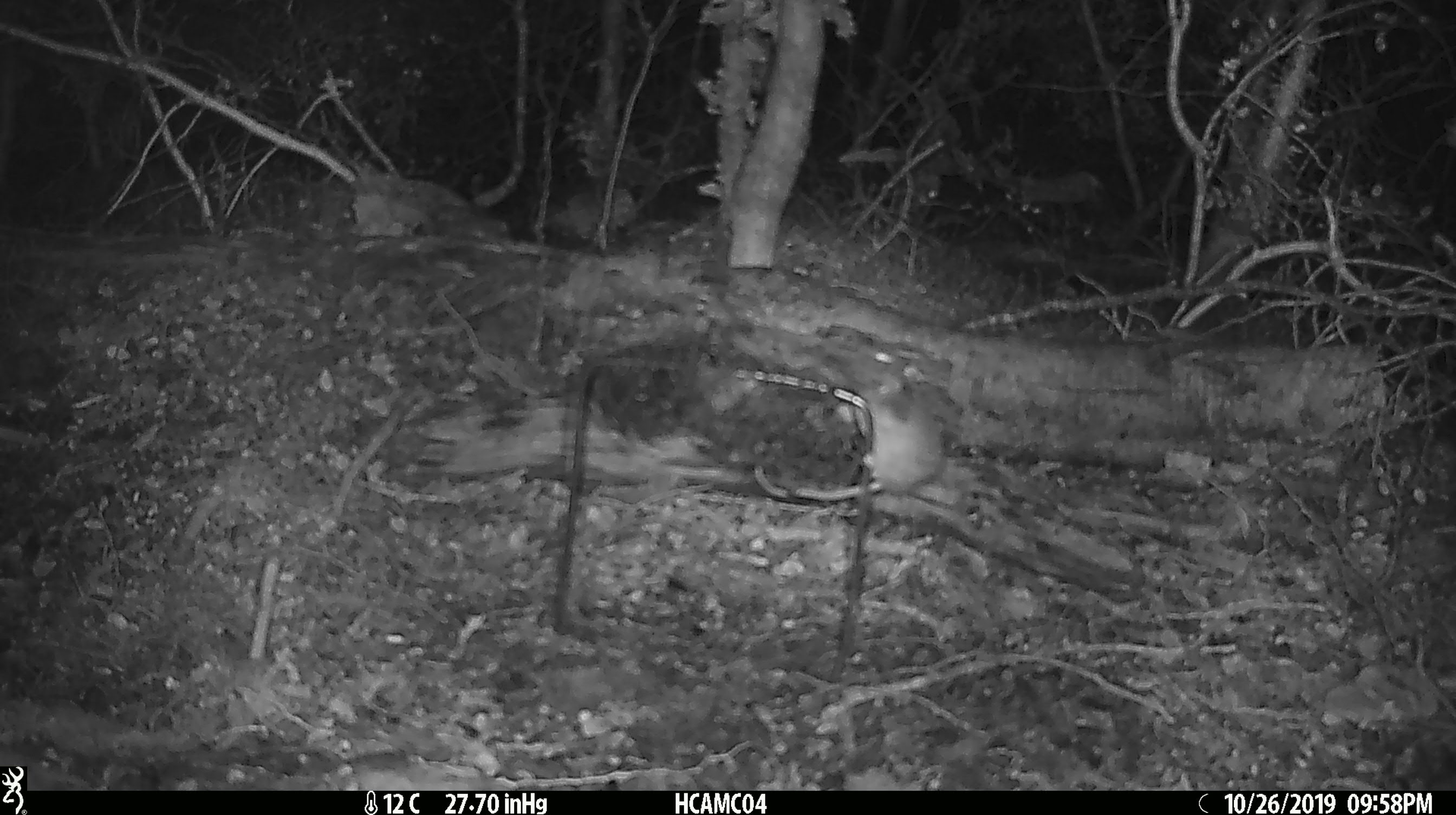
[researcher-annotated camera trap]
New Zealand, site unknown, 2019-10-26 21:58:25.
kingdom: Animalia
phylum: Chordata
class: Mammalia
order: Rodentia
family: Muridae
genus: Mus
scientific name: Mus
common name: mouse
Mouse (Mus).